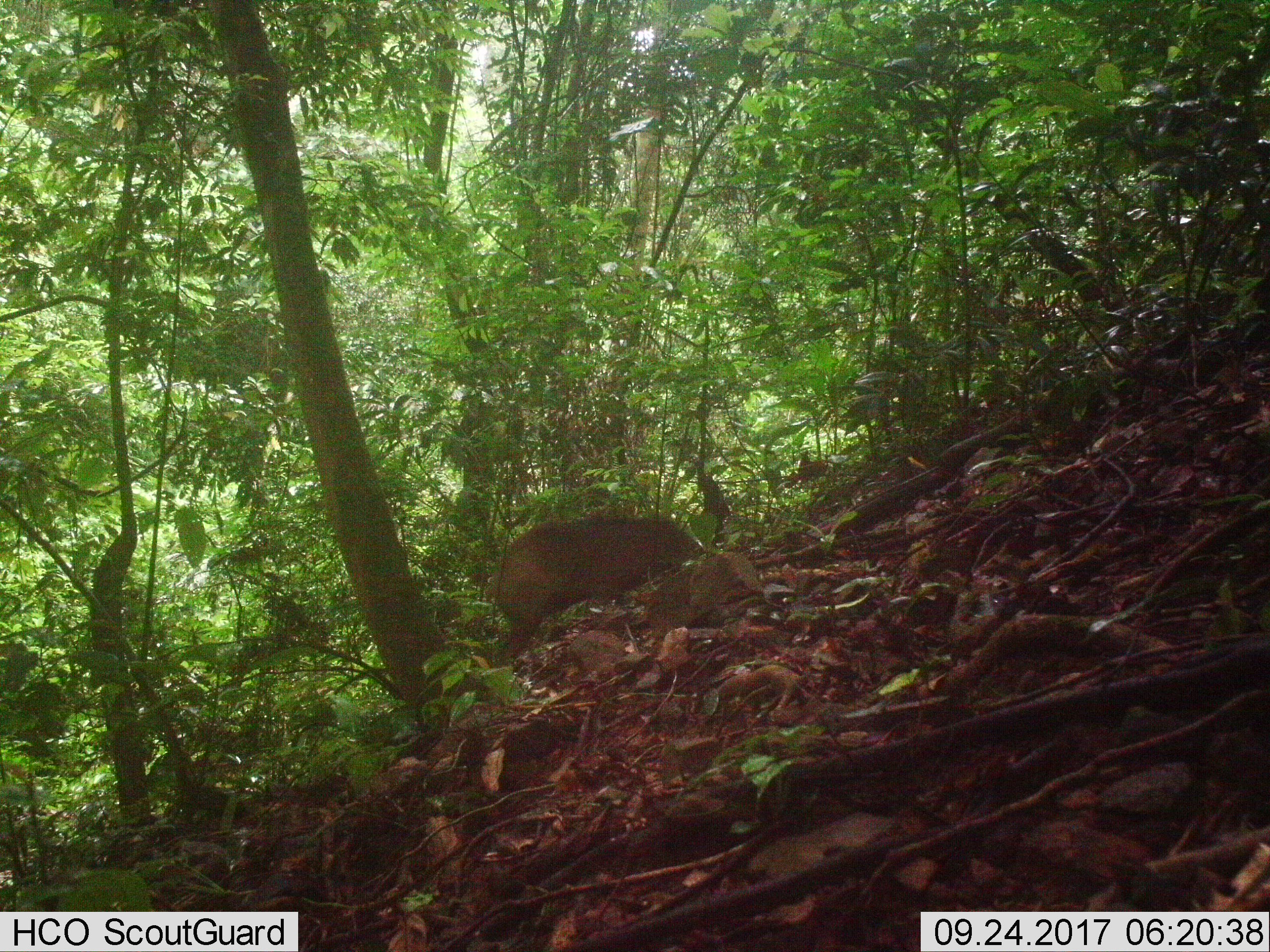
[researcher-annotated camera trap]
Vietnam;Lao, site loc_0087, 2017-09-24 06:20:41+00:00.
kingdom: Animalia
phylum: Chordata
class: Mammalia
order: Artiodactyla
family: Suidae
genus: Sus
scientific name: Sus scrofa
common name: eurasian wild pig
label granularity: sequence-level